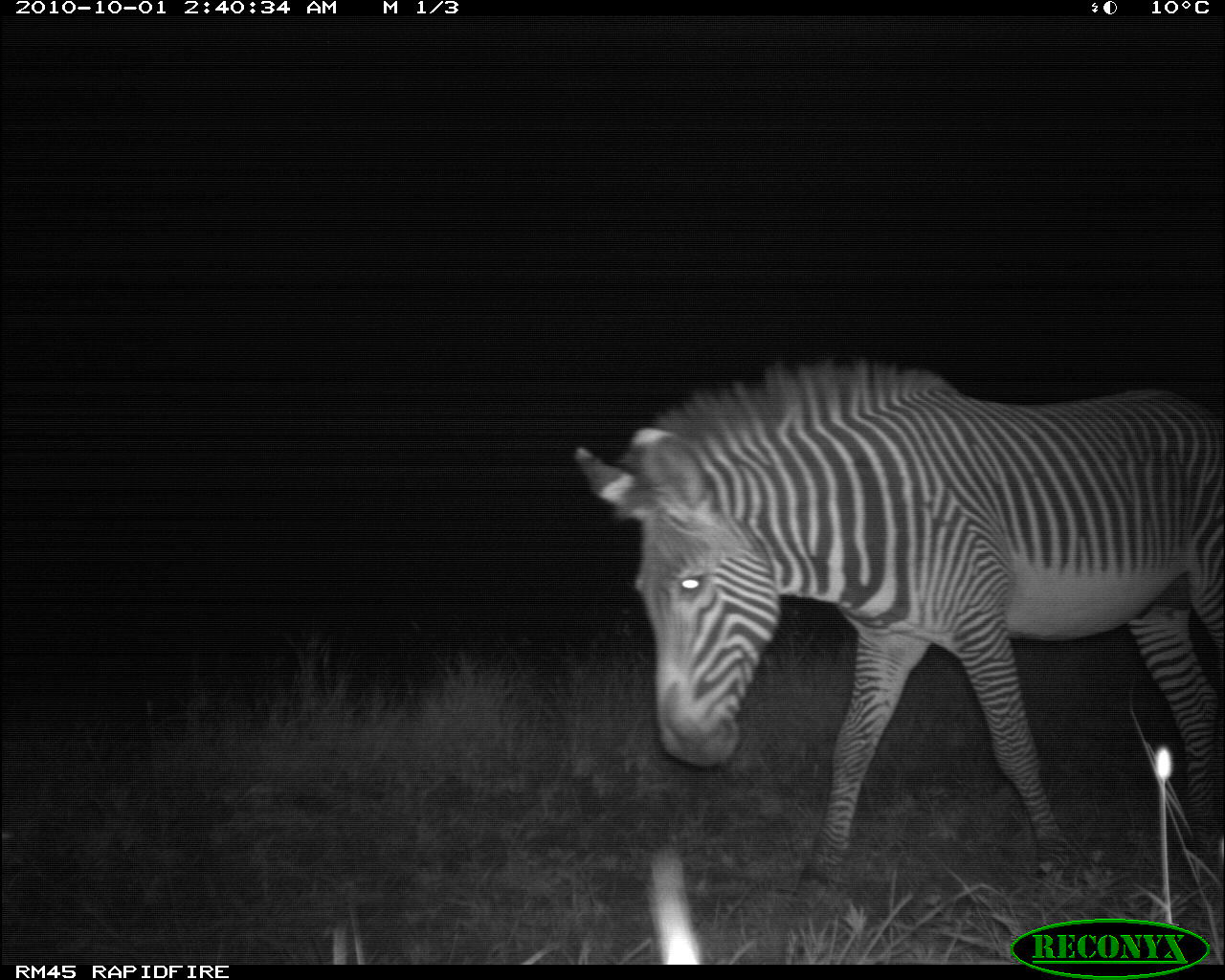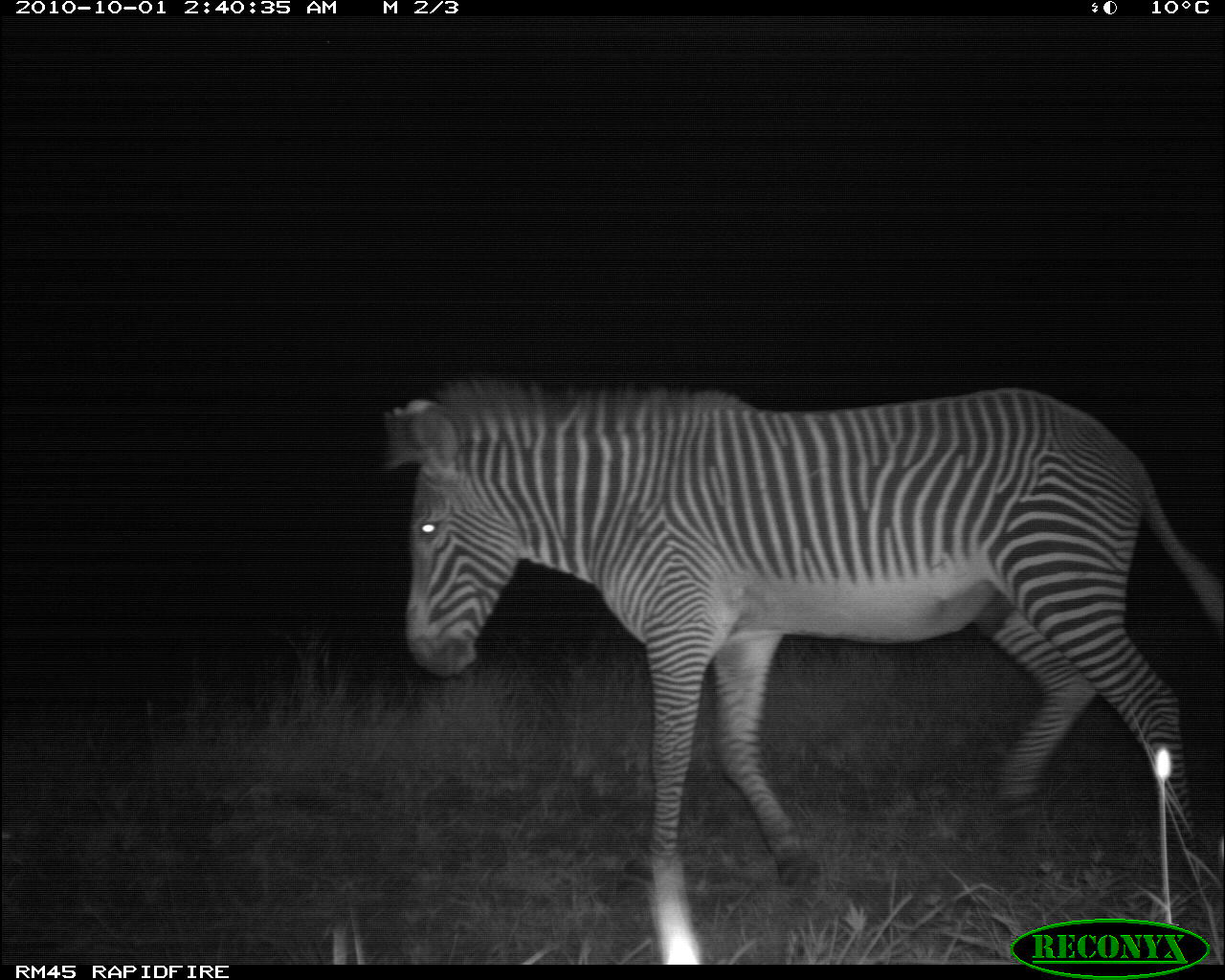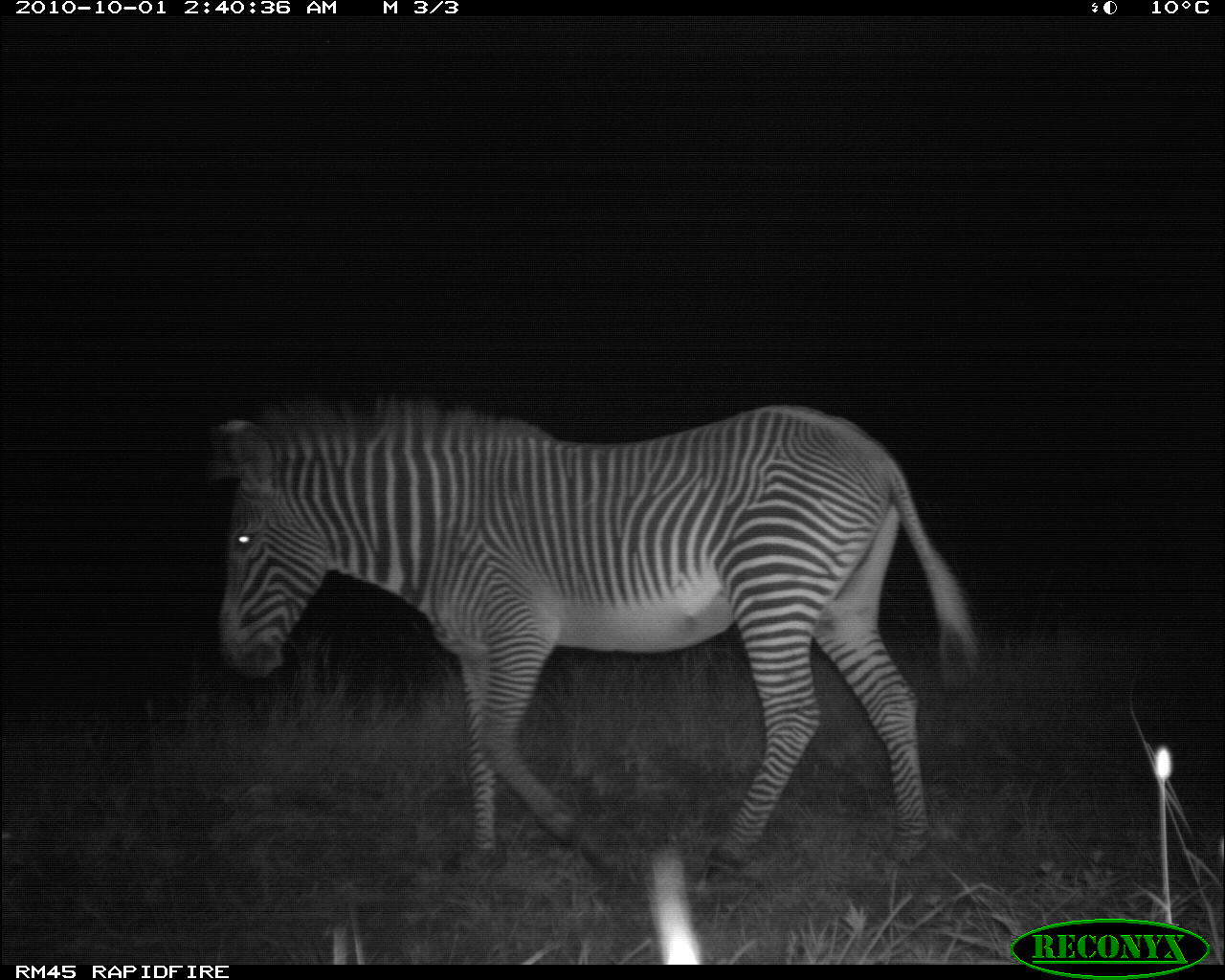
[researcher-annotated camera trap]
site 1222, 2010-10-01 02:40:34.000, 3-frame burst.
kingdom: Animalia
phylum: Chordata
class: Mammalia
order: Perissodactyla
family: Equidae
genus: Equus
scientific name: Equus grevyi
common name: grévy's zebra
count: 1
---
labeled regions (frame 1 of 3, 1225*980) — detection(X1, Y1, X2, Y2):
equus grevyi: detection(578, 357, 1225, 898)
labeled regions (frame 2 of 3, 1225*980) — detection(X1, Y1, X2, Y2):
equus grevyi: detection(385, 379, 1223, 884)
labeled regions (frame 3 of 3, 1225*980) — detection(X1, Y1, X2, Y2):
equus grevyi: detection(213, 392, 984, 883)